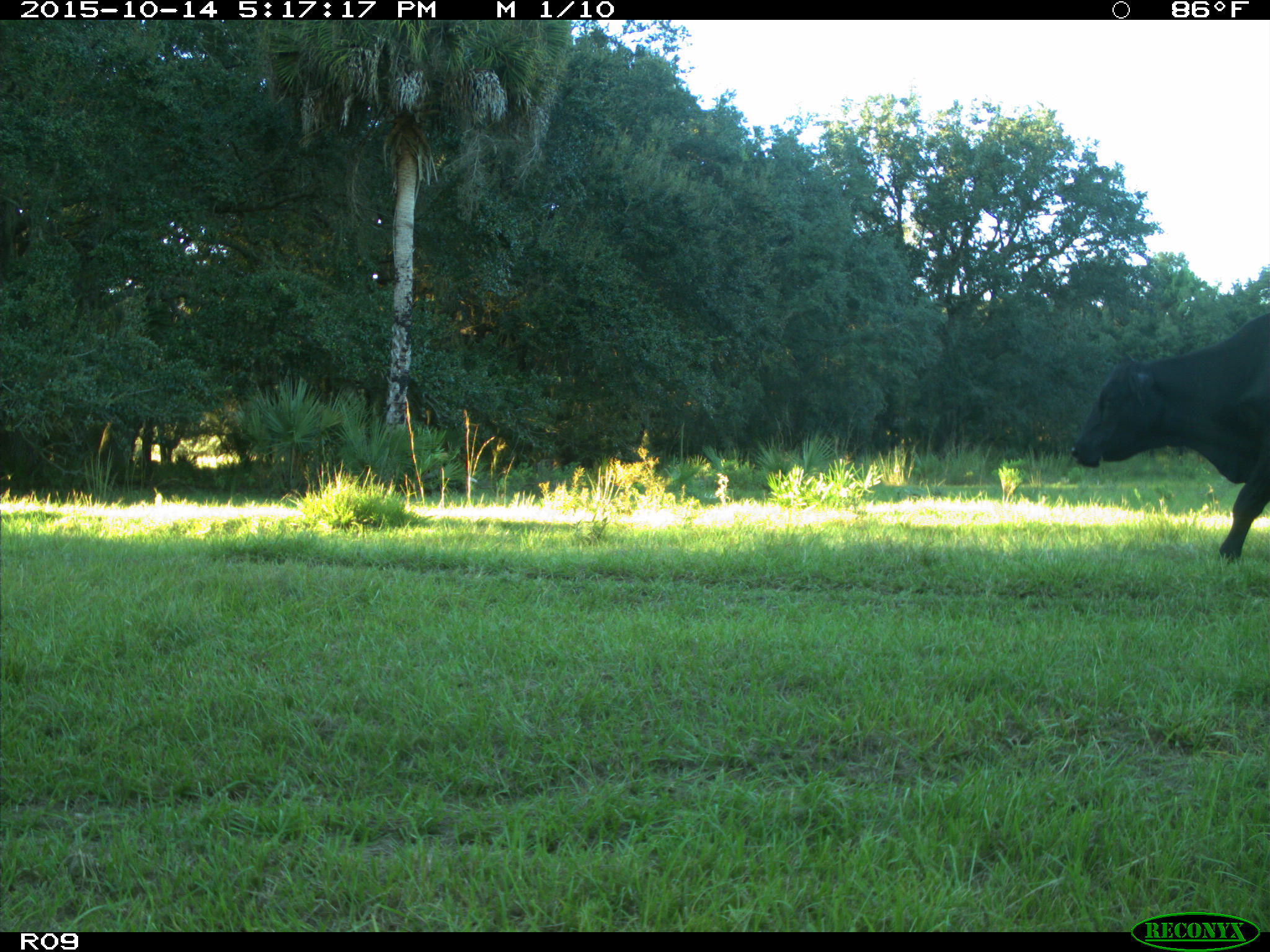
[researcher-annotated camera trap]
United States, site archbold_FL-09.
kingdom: Animalia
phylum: Chordata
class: Mammalia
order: Artiodactyla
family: Bovidae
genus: Bos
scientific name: Bos taurus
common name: domestic cow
Bos taurus (domestic cow).